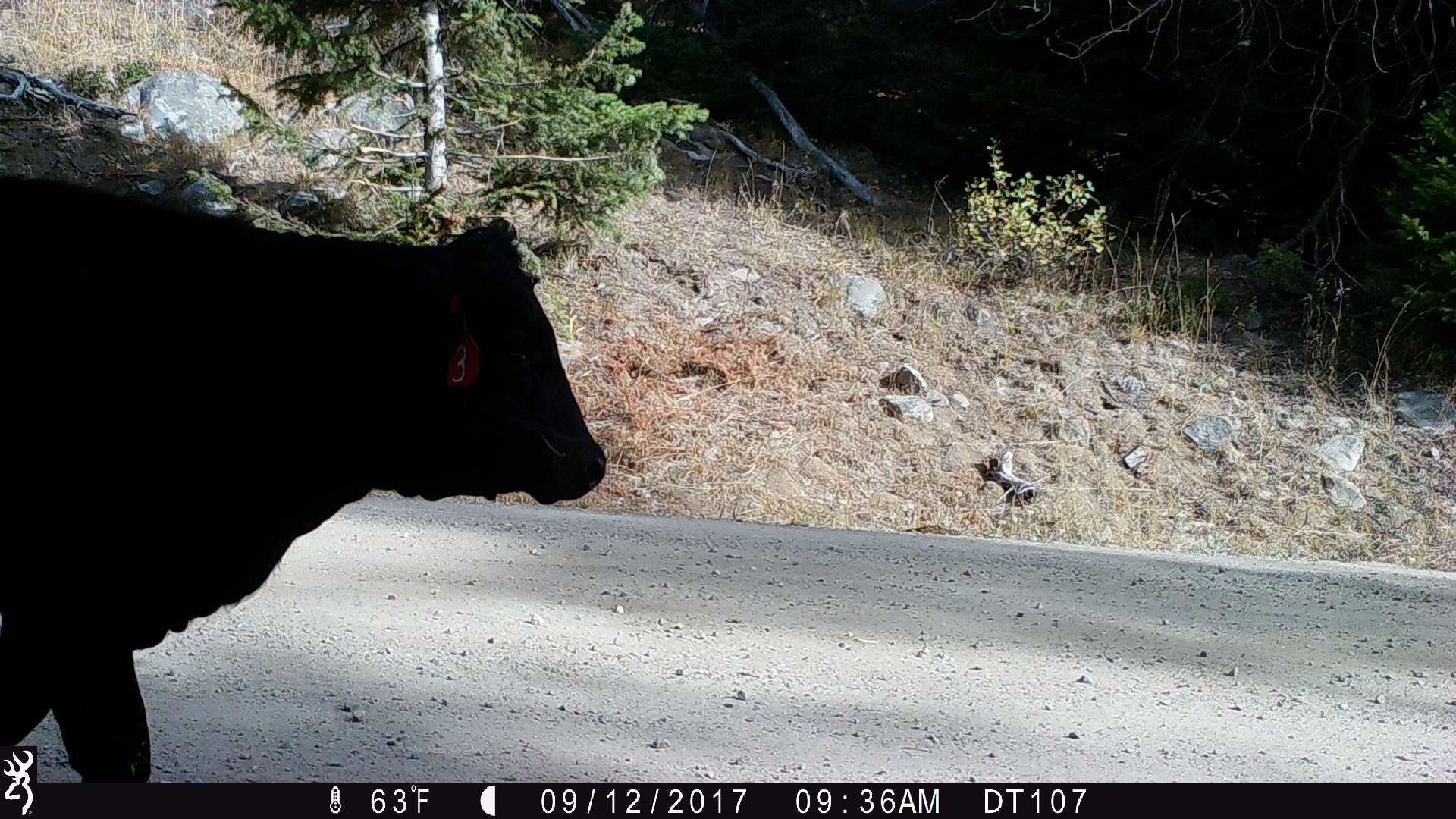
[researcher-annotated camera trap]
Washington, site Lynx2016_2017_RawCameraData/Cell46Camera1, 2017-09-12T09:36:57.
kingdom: Animalia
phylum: Chordata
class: Mammalia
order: Artiodactyla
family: Bovidae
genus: Bos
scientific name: Bos taurus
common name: domestic cattle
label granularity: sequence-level